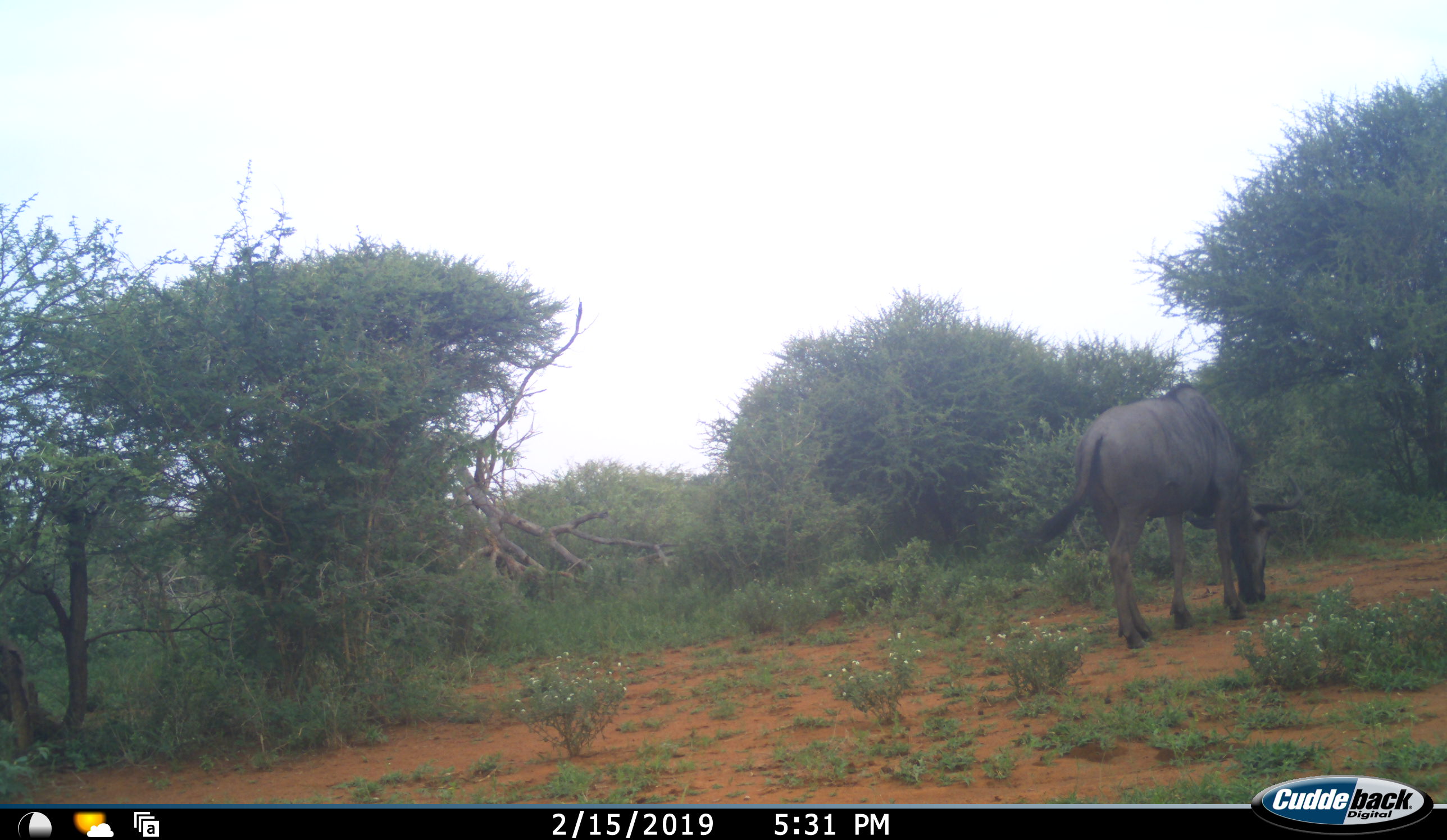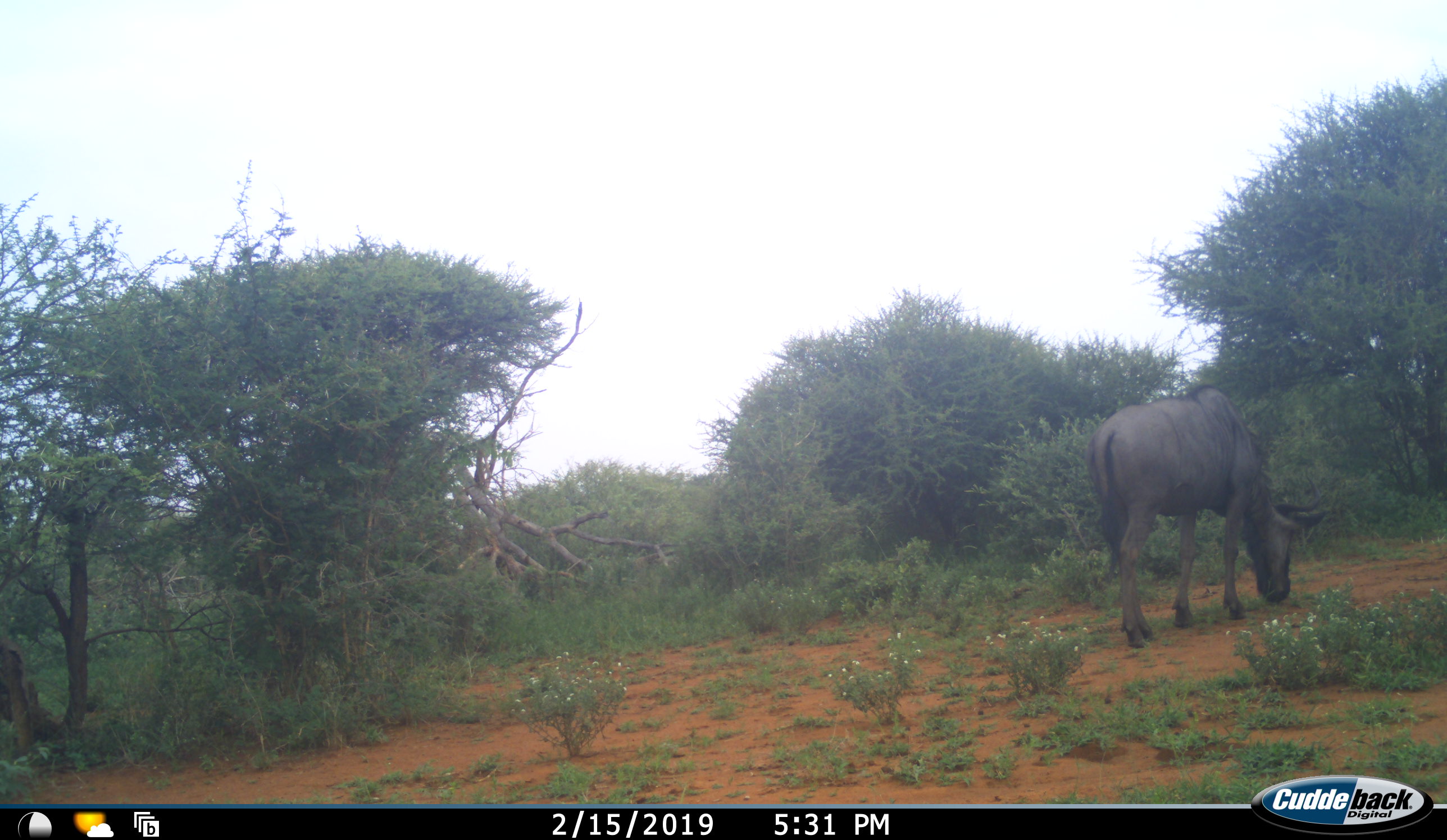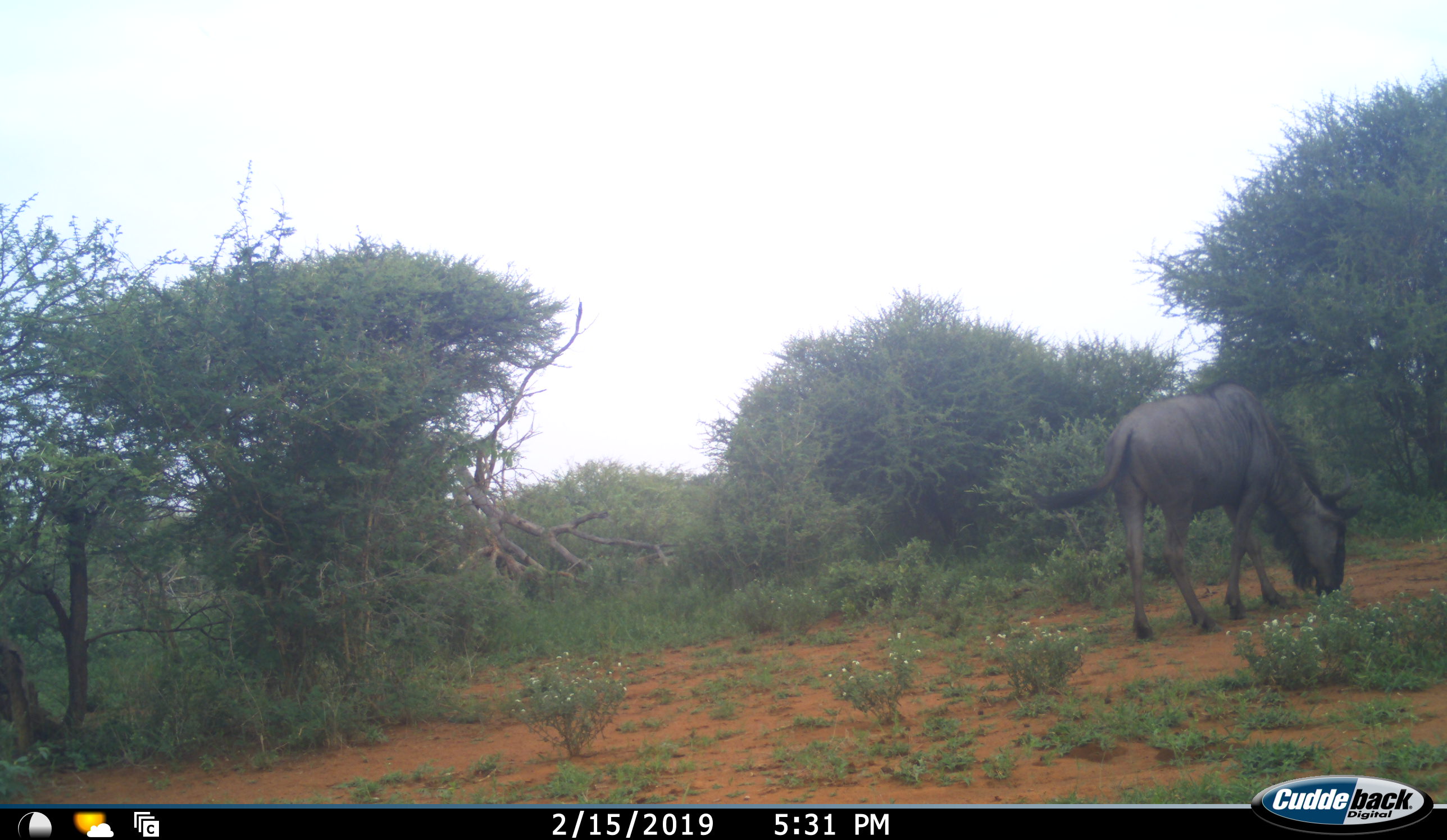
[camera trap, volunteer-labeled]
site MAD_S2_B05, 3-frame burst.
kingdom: Animalia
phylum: Chordata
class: Mammalia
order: Artiodactyla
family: Bovidae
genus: Connochaetes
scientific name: Connochaetes taurinus taurinus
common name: blue wildebeest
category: wildebeestblue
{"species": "wildebeestblue (blue wildebeest) (Connochaetes taurinus taurinus)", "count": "1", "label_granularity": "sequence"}